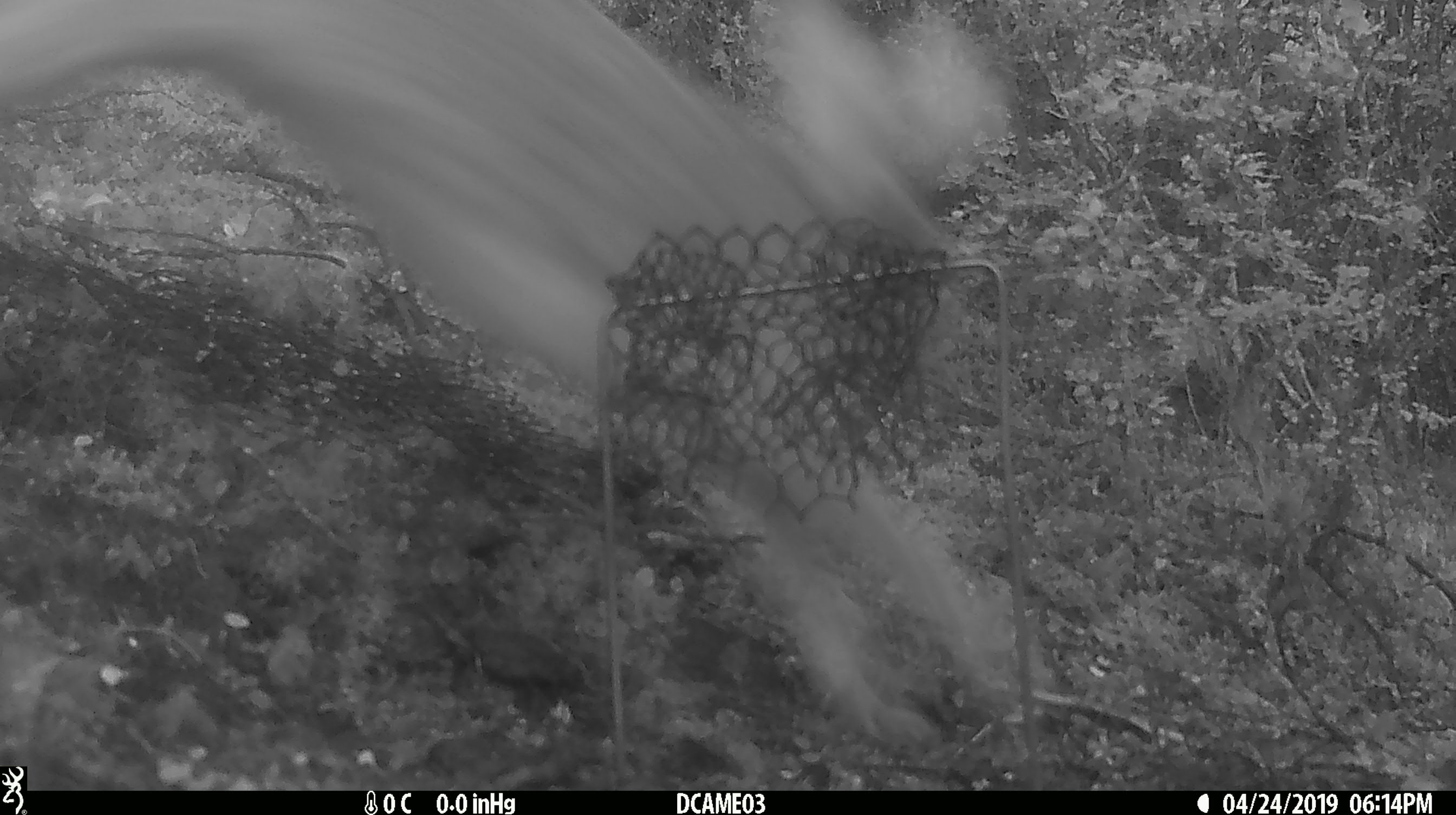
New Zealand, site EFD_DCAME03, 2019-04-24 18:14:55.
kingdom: Animalia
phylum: Chordata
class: Mammalia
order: Lagomorpha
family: Leporidae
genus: Lepus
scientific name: Lepus europaeus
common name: brown hare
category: hare